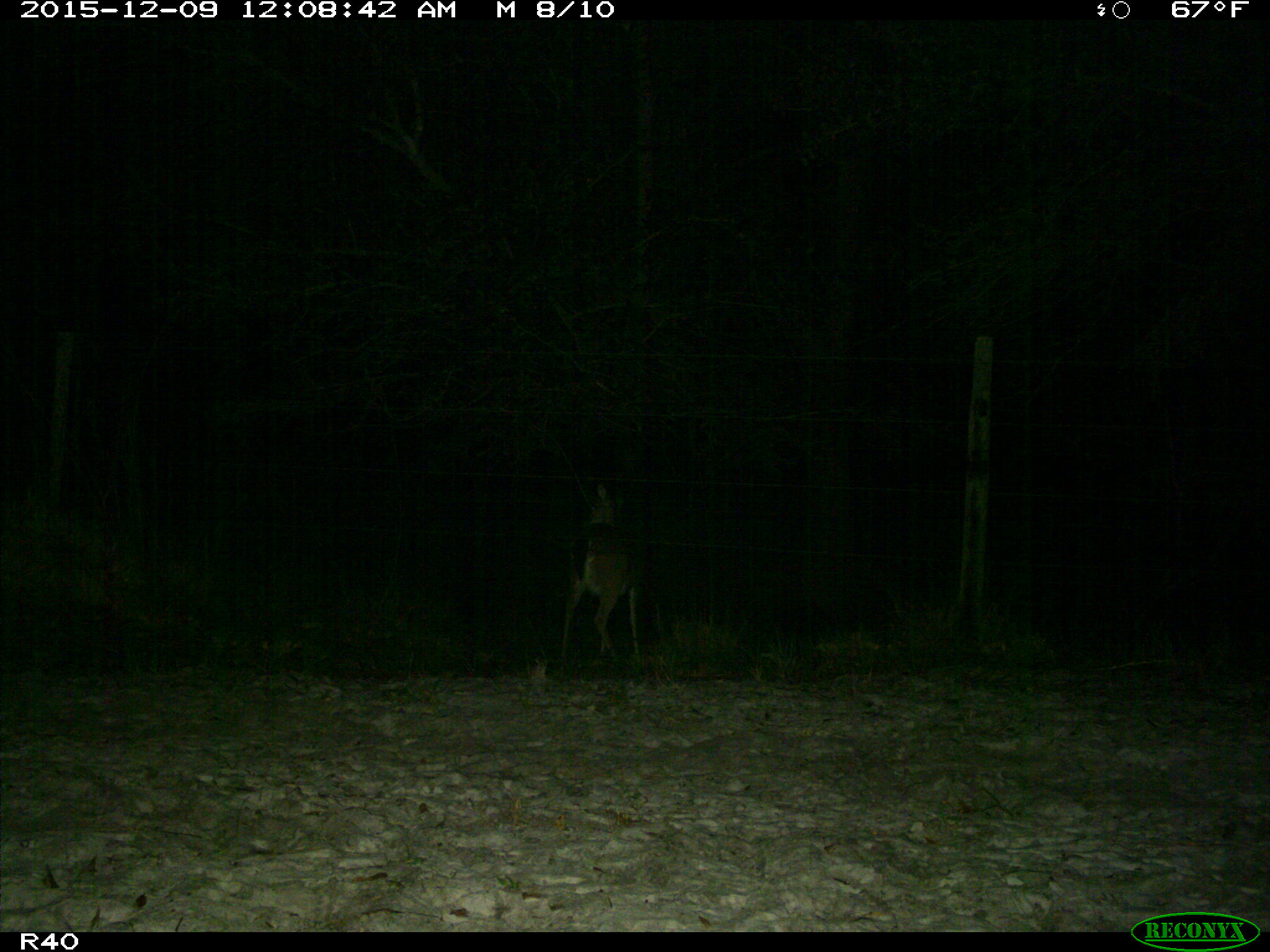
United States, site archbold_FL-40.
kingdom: Animalia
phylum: Chordata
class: Mammalia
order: Artiodactyla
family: Cervidae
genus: Odocoileus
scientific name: Odocoileus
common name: deer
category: unidentified deer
Unidentified deer (deer) (Odocoileus).